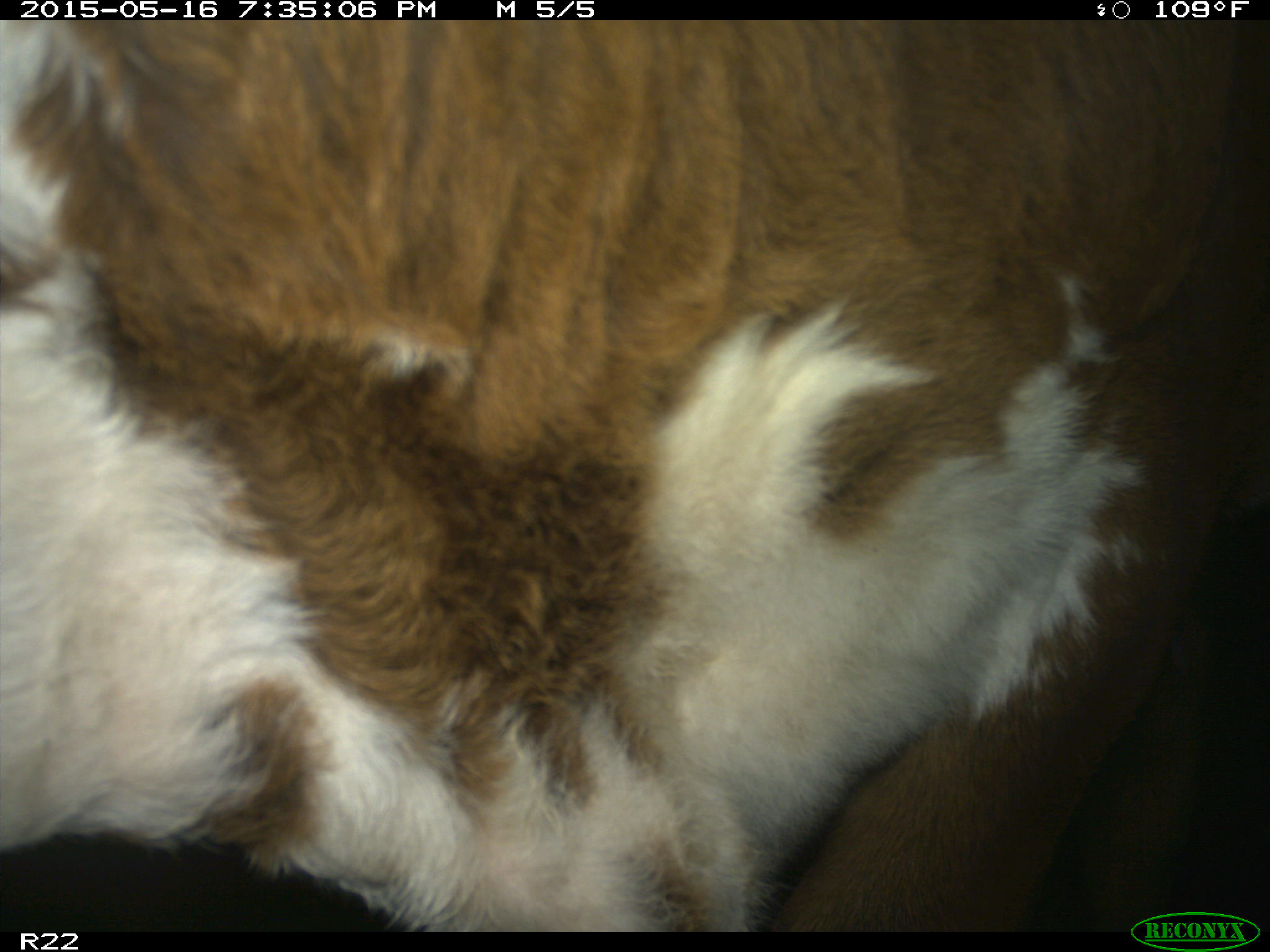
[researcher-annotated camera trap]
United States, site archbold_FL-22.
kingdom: Animalia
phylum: Chordata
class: Mammalia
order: Artiodactyla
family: Bovidae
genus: Bos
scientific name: Bos taurus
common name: domestic cow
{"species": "Bos taurus (domestic cow)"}